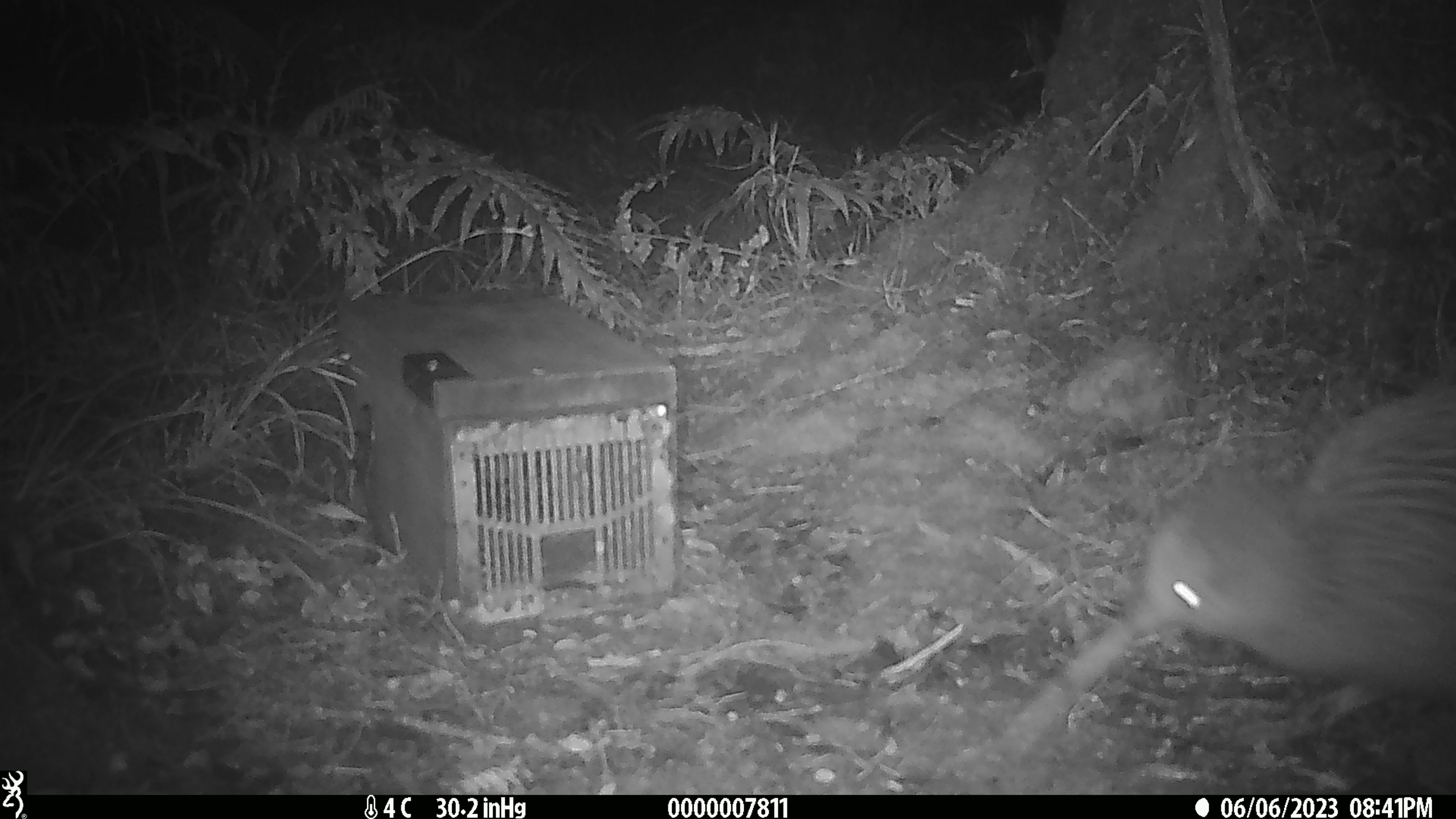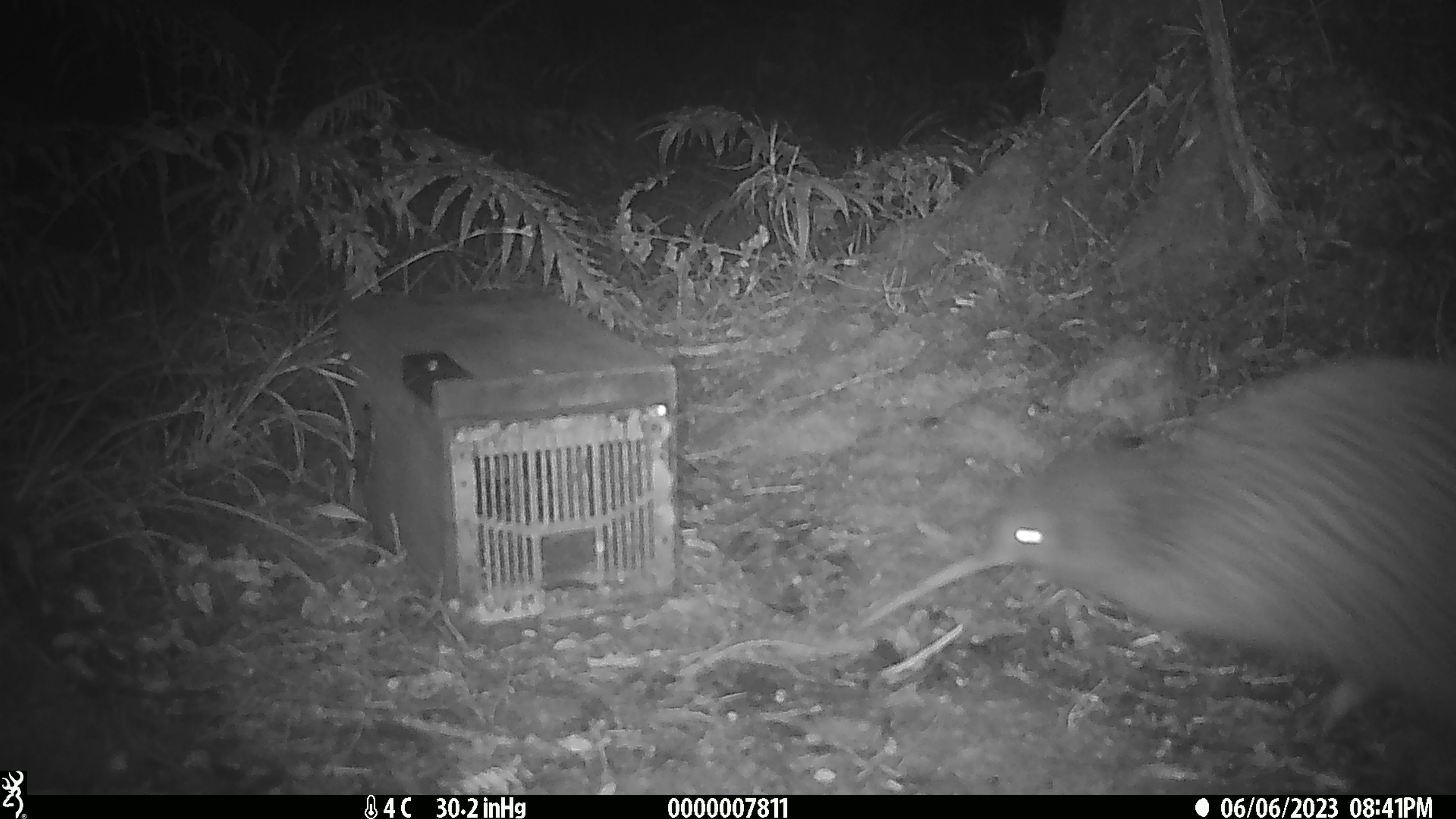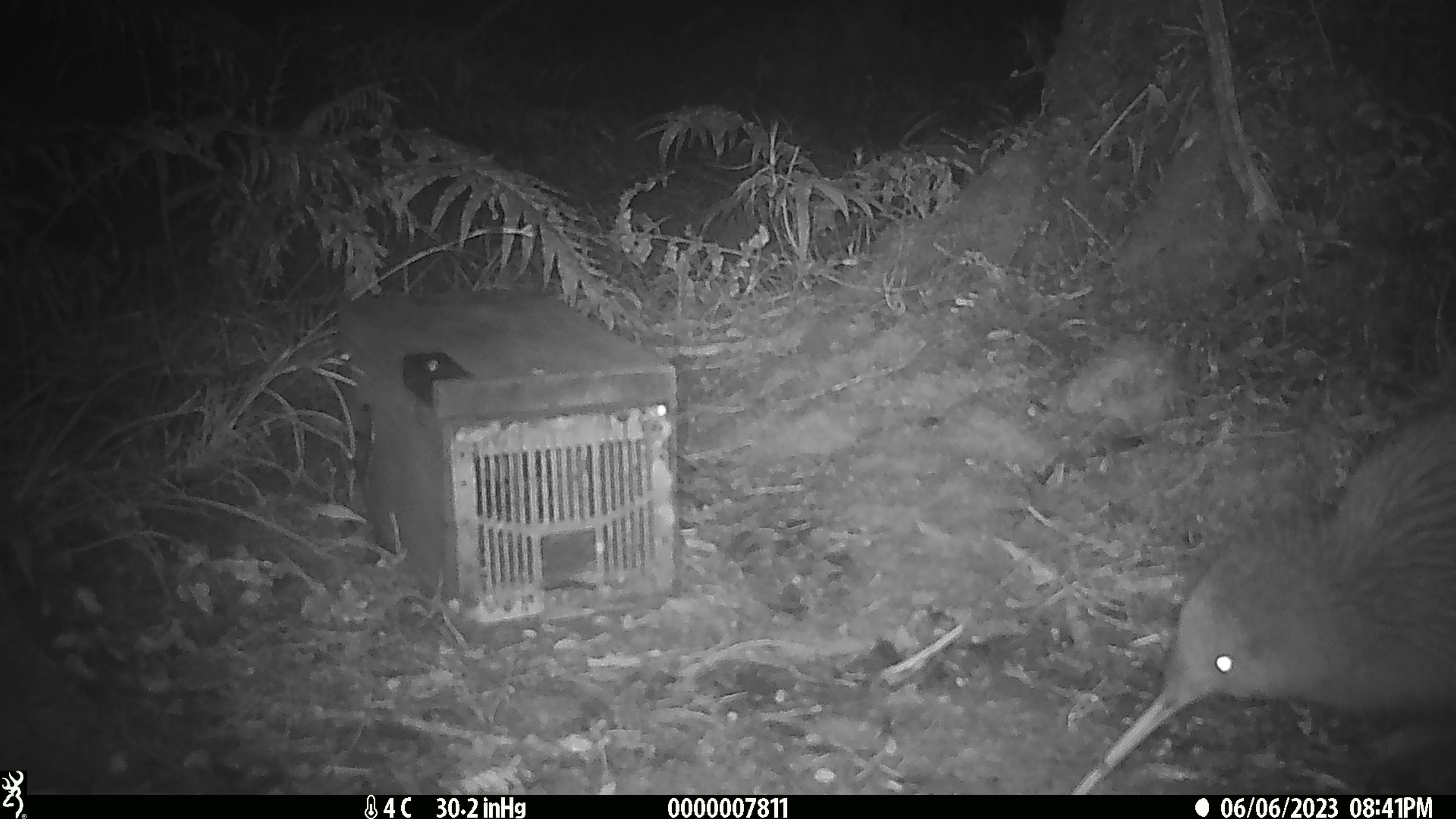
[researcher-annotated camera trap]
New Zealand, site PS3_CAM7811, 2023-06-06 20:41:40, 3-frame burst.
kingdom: Animalia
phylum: Chordata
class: Aves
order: Apterygiformes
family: Apterygidae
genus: Apteryx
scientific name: Apteryx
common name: kiwi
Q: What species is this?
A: Kiwi (Apteryx).